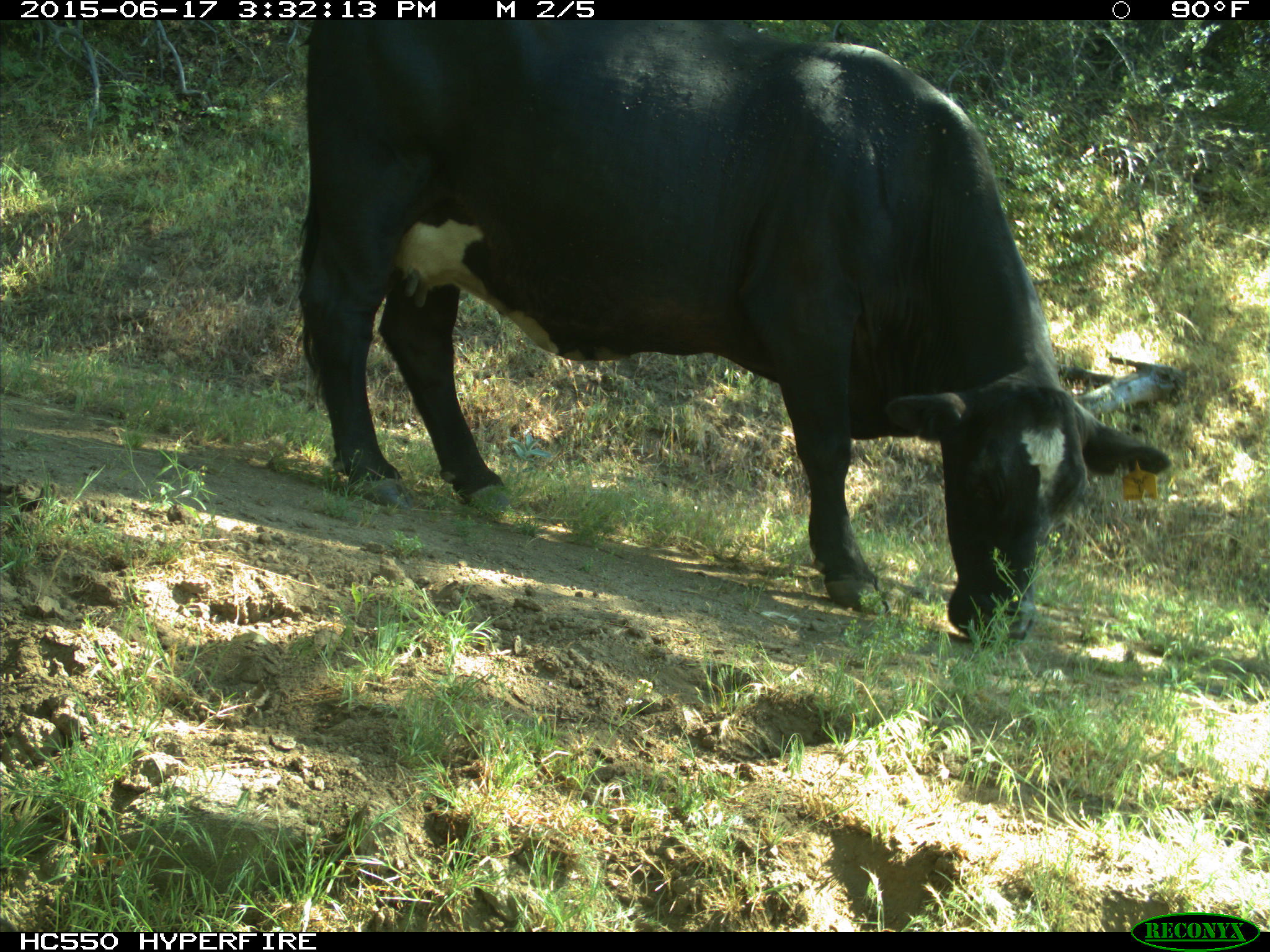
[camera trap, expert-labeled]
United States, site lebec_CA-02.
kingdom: Animalia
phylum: Chordata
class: Mammalia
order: Artiodactyla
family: Bovidae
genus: Bos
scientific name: Bos taurus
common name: domestic cow